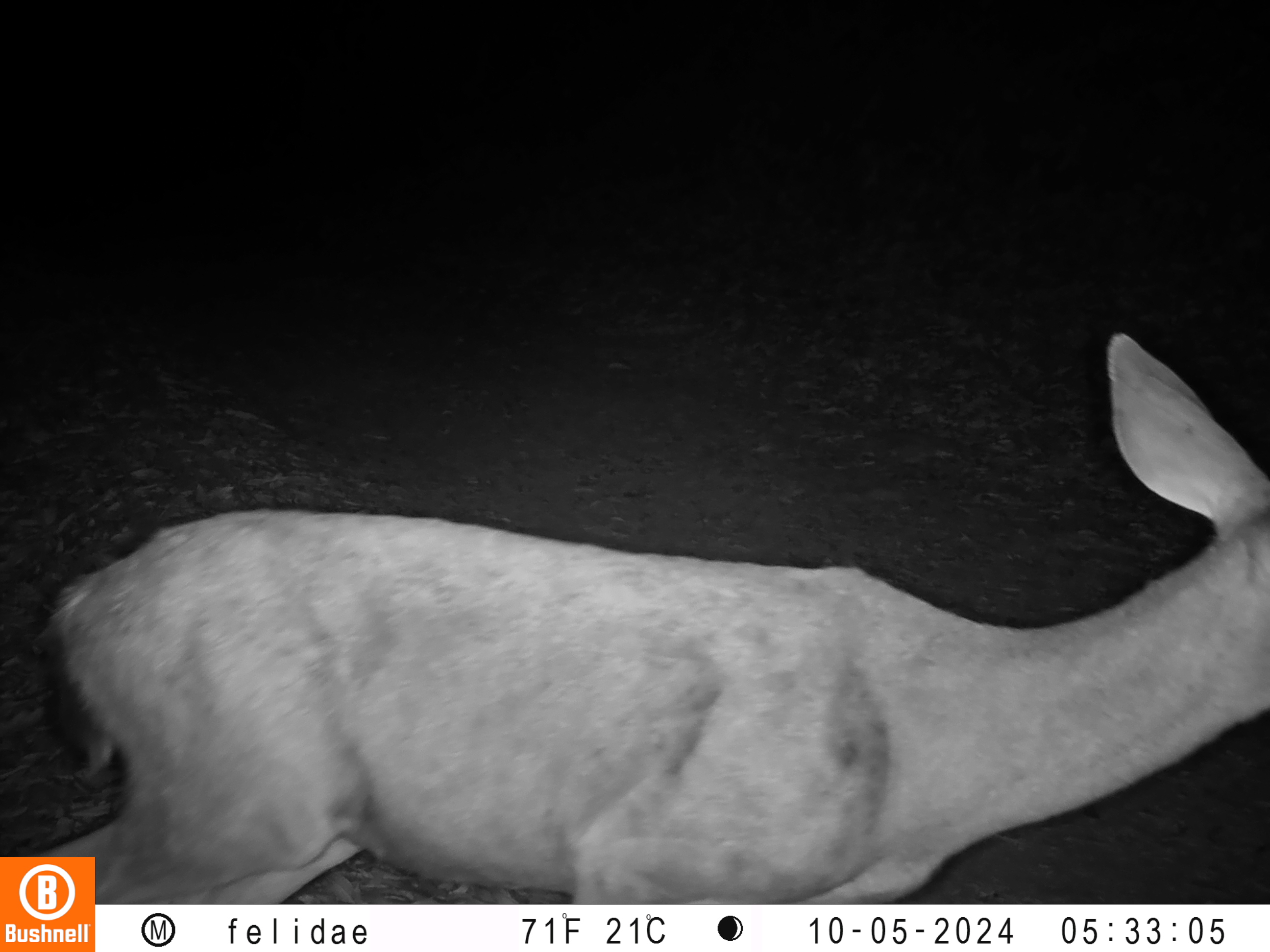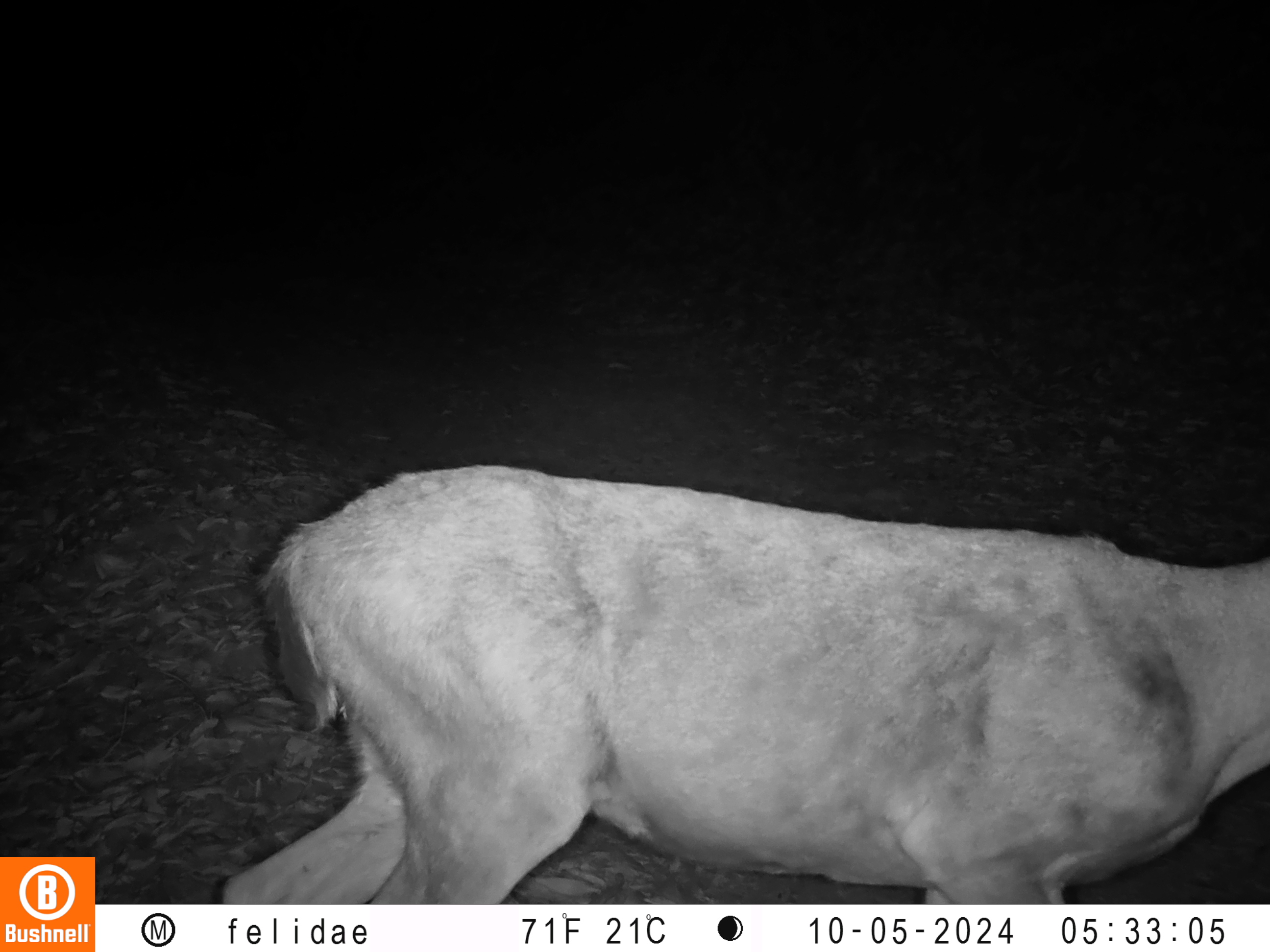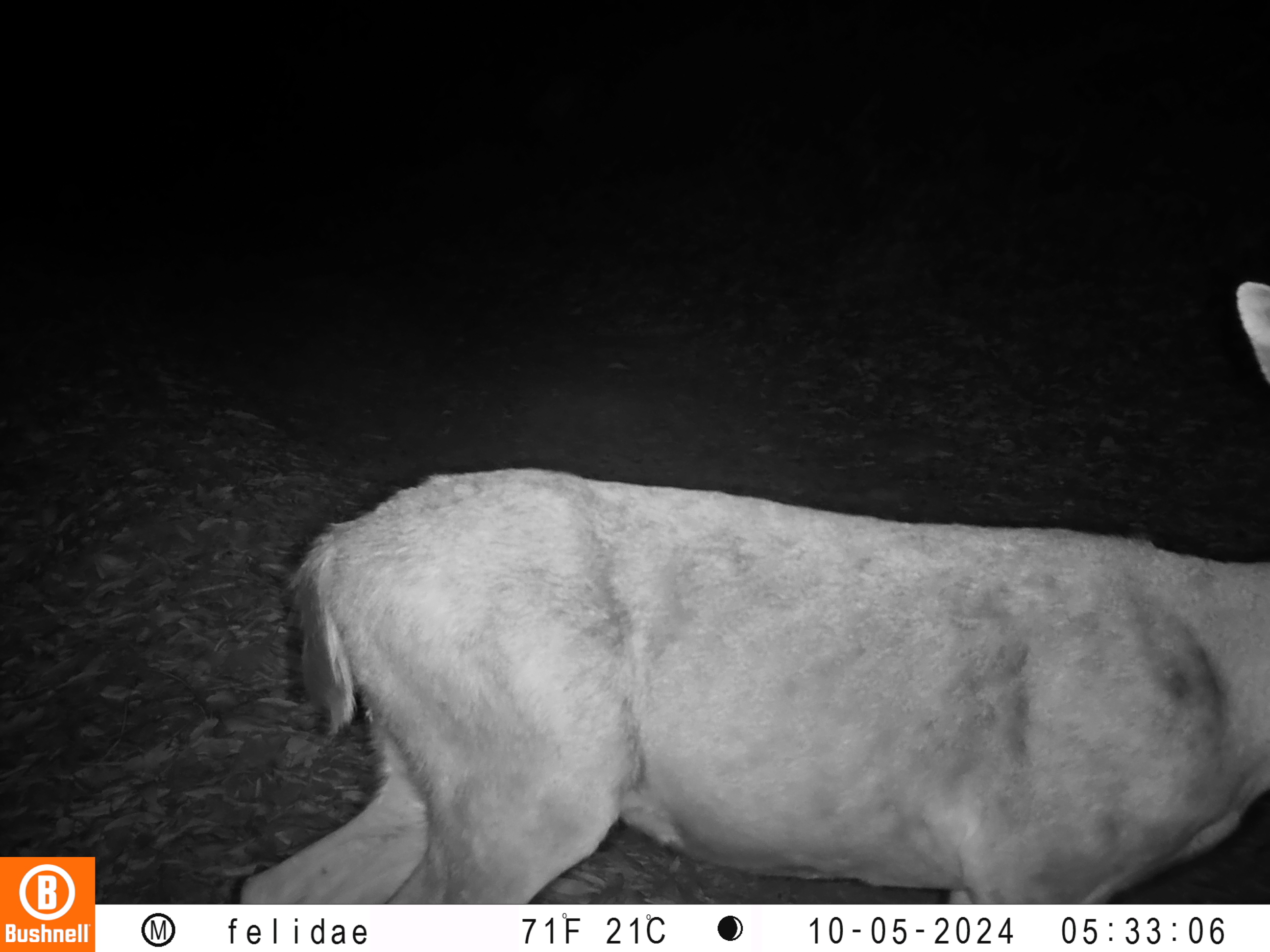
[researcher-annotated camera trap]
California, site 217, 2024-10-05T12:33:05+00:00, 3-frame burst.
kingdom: Animalia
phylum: Chordata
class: Mammalia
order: Artiodactyla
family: Cervidae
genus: Odocoileus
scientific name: Odocoileus hemionus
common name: mule deer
Mule deer (Odocoileus hemionus).